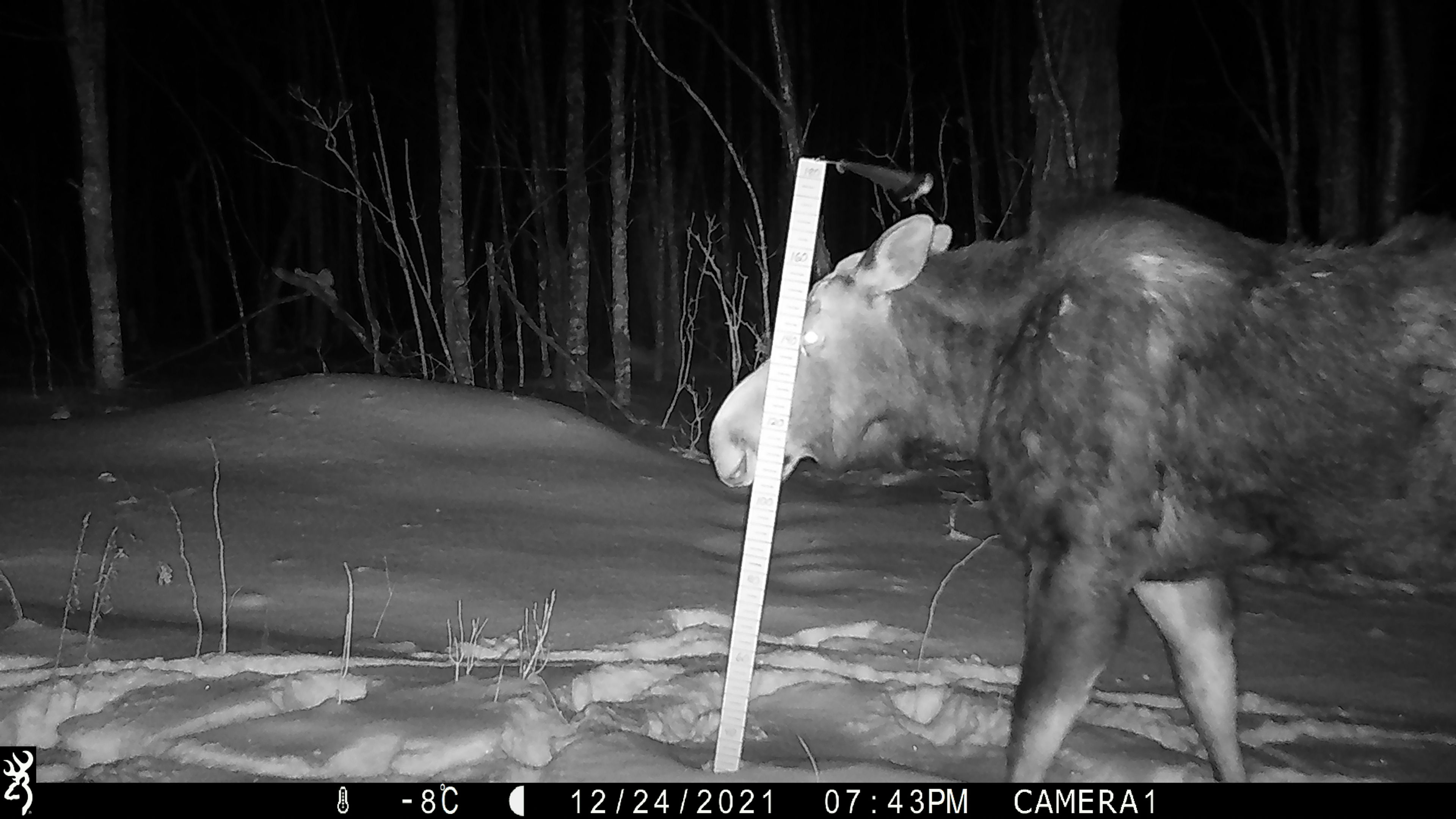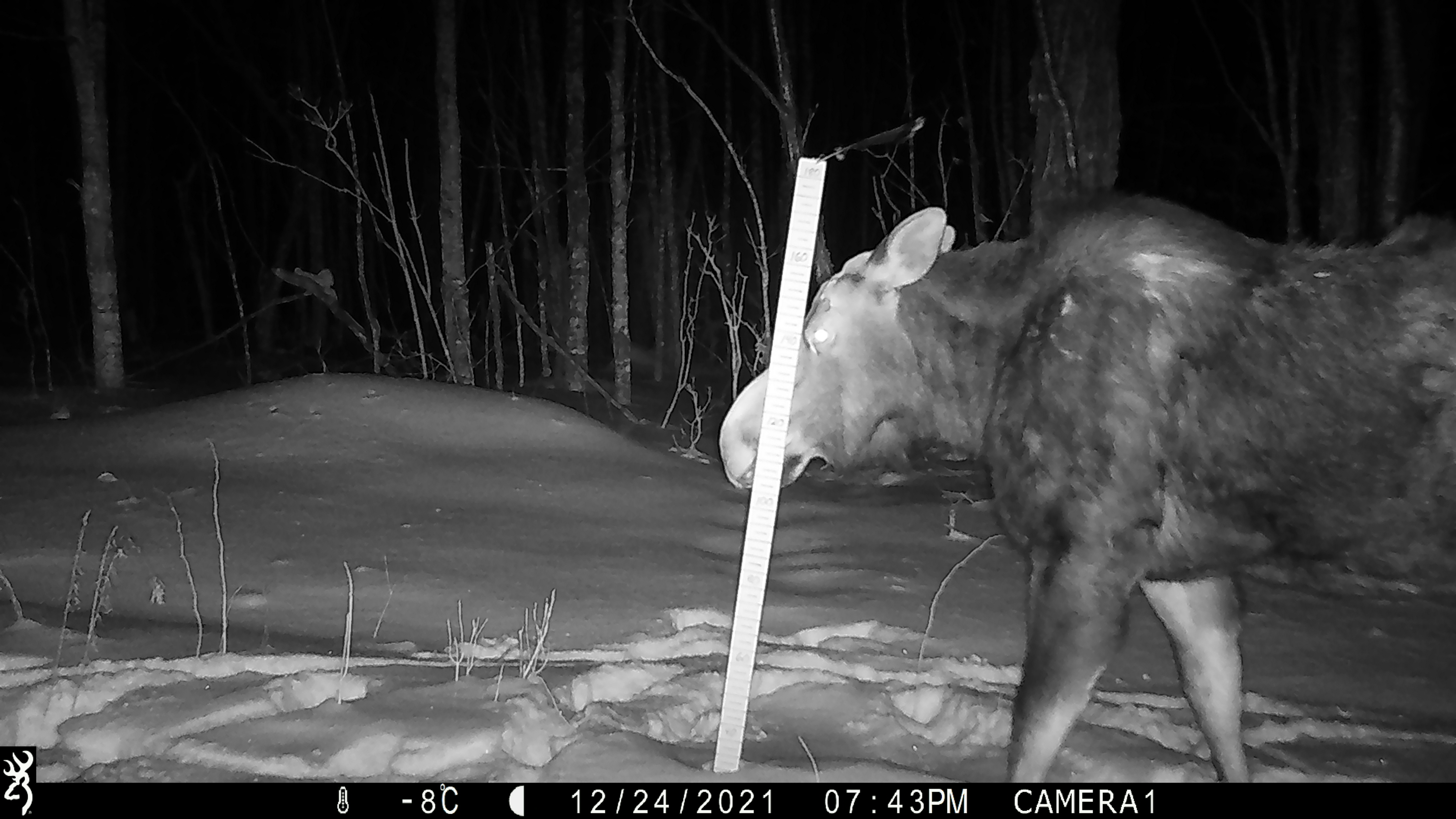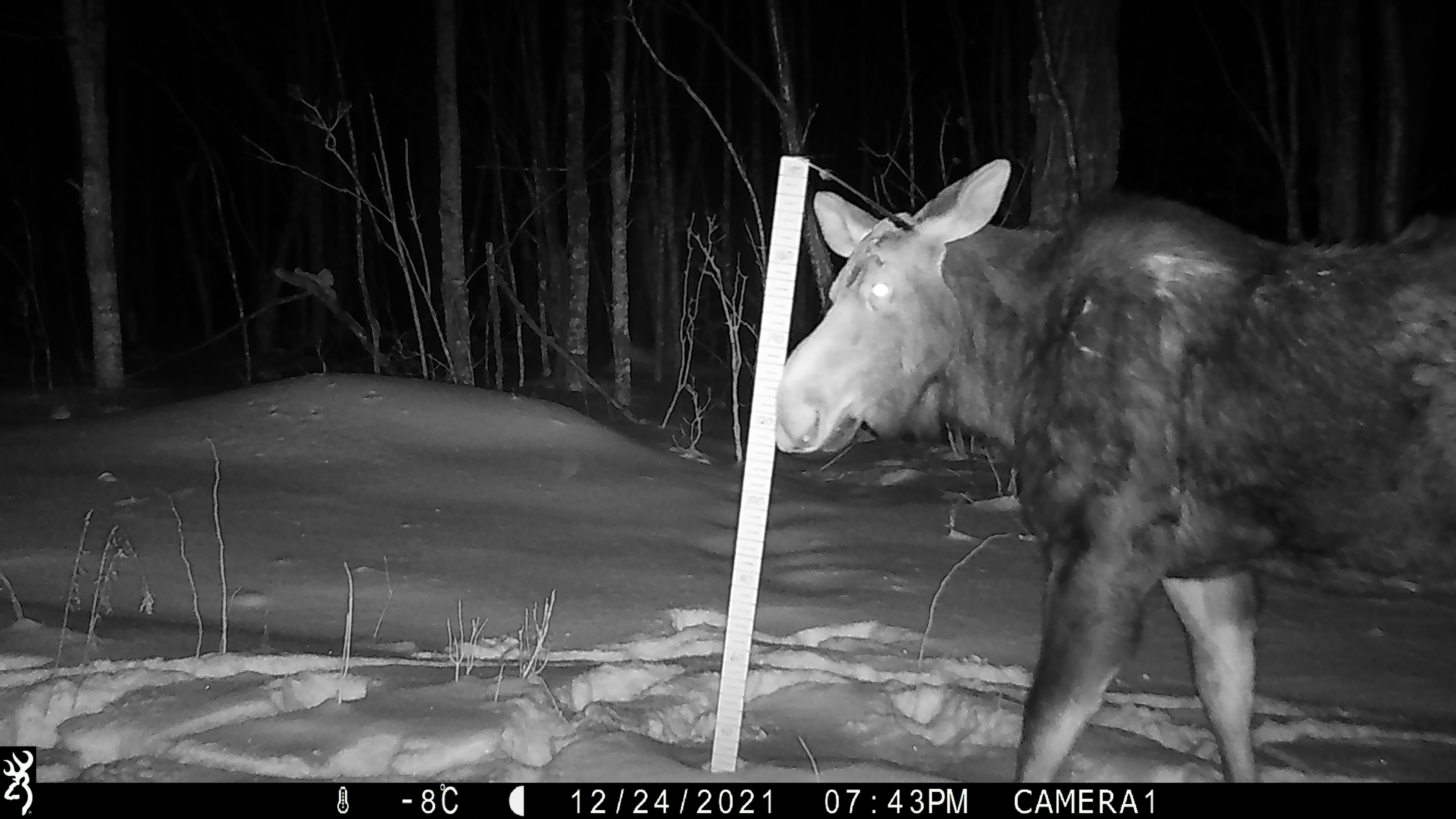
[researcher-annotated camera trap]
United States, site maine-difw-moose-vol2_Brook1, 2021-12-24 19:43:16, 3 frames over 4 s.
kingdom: Animalia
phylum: Chordata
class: Mammalia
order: Artiodactyla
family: Cervidae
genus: Alces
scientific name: Alces alces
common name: moose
Moose (Alces alces).